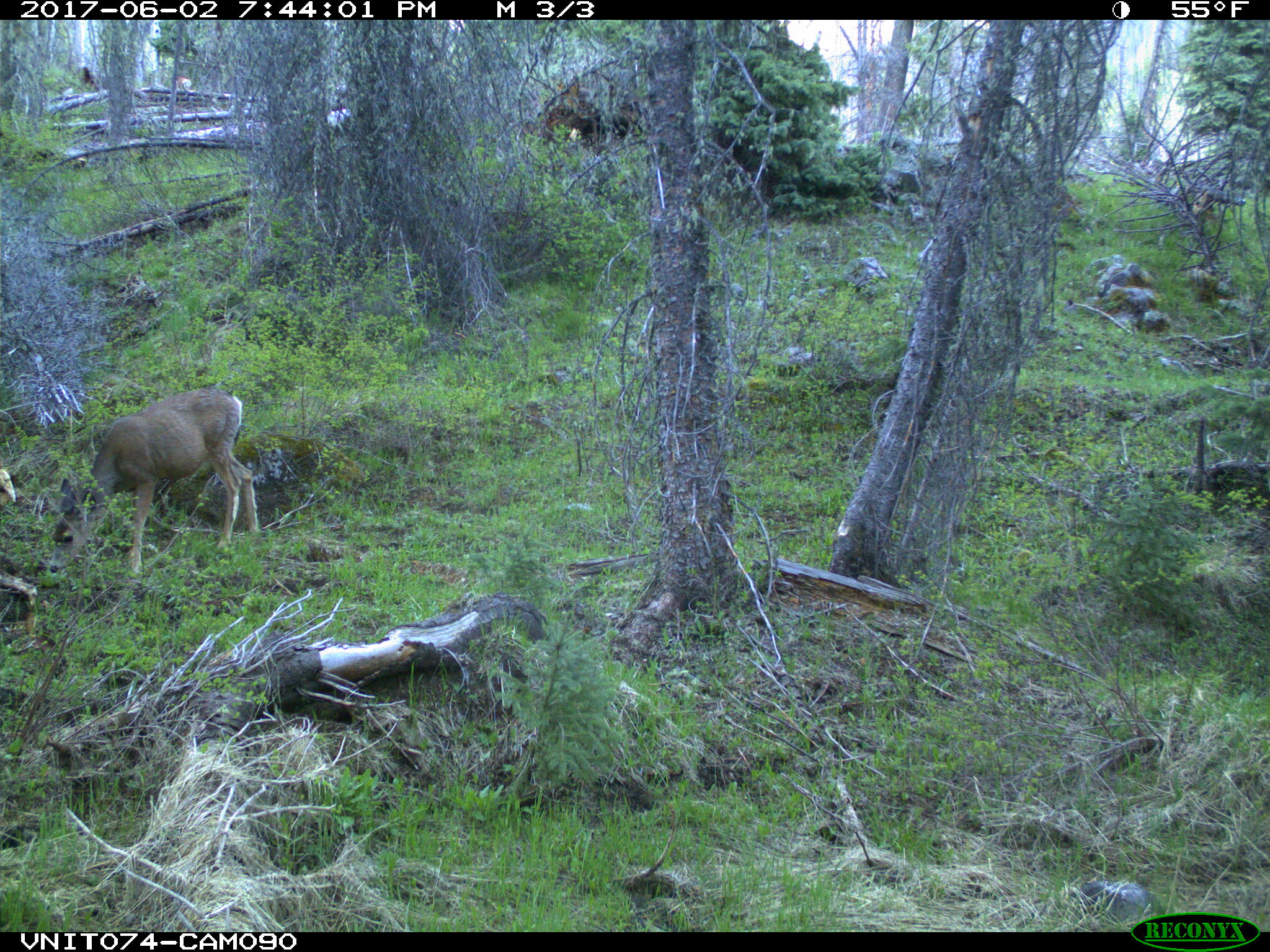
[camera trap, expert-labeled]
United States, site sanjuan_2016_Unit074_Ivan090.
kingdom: Animalia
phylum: Chordata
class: Mammalia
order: Artiodactyla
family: Cervidae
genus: Odocoileus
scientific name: Odocoileus hemionus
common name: mule deer